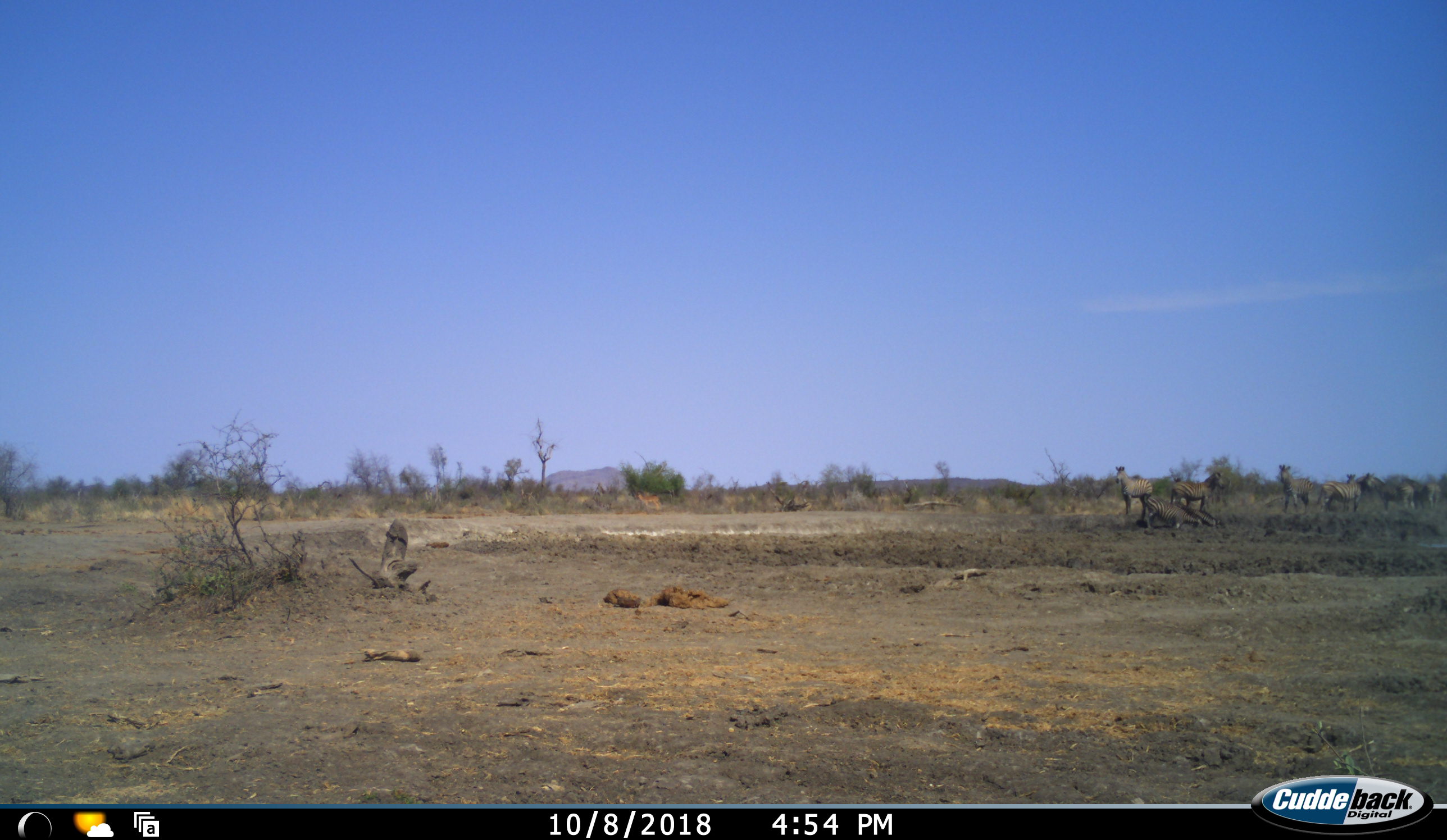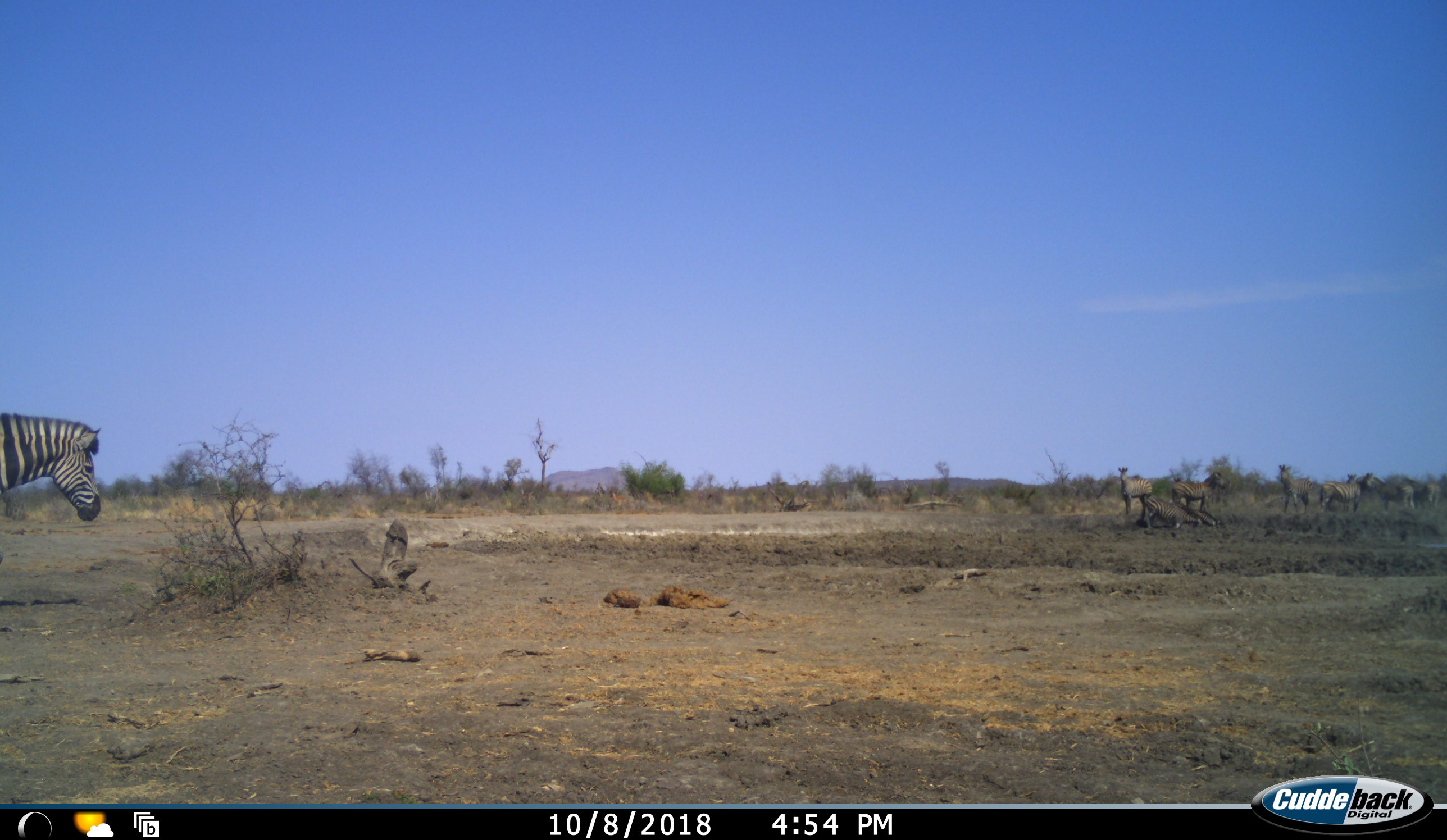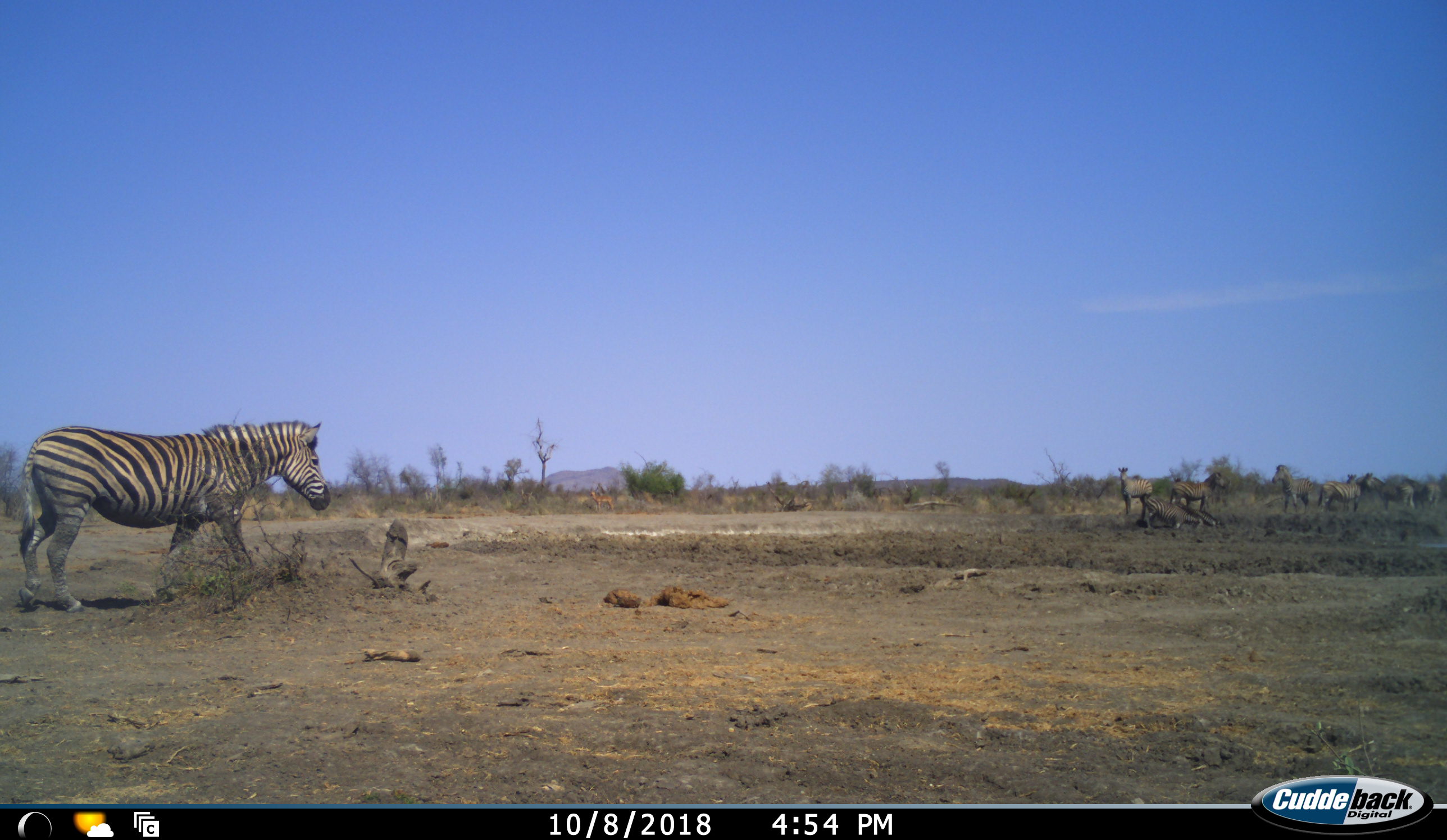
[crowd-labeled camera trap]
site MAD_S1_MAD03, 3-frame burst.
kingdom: Animalia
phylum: Chordata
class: Mammalia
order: Perissodactyla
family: Equidae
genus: Equus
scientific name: Equus quagga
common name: plains zebra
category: zebraplains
Zebraplains (plains zebra) (Equus quagga), count 8. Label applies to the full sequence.